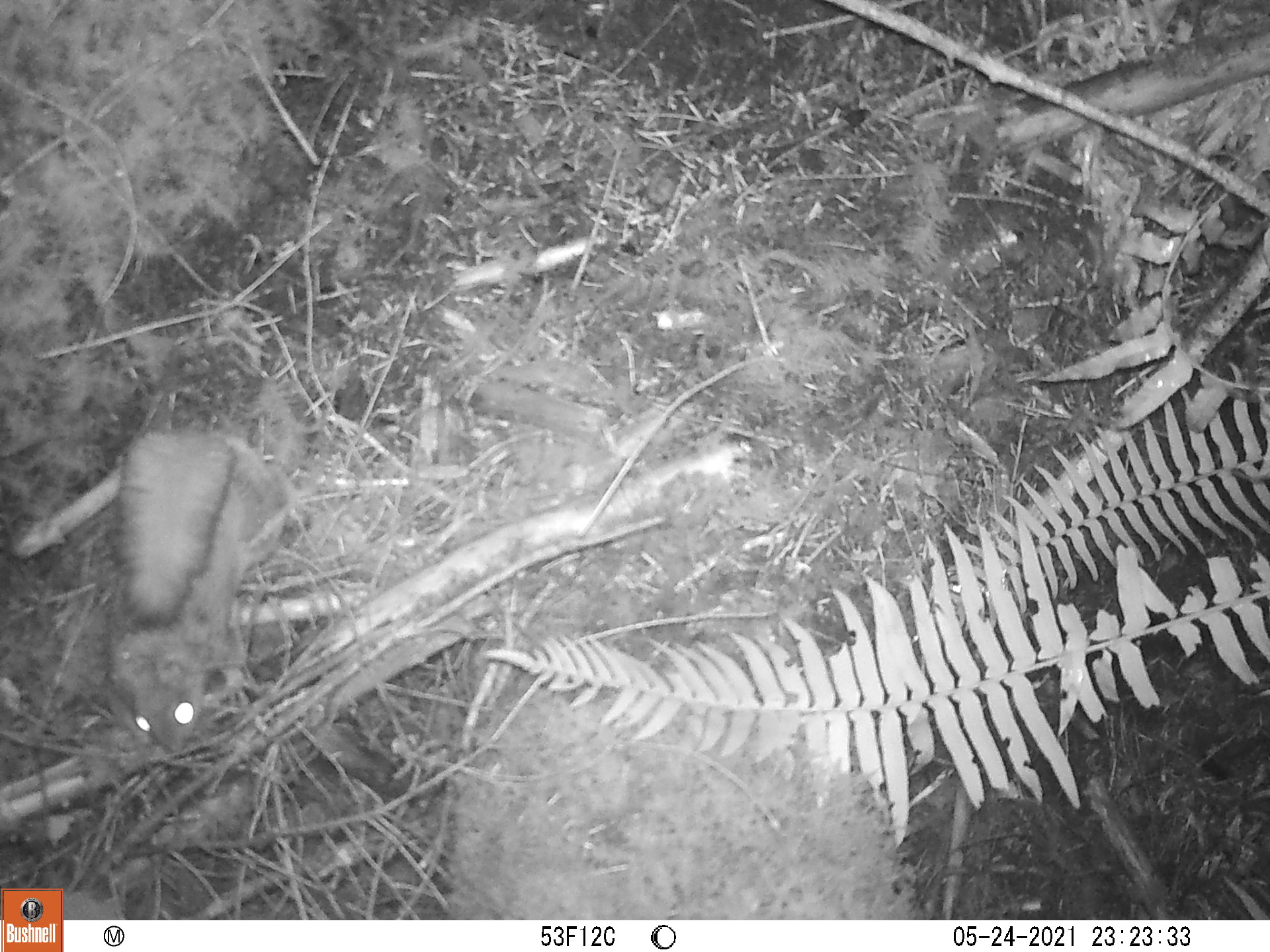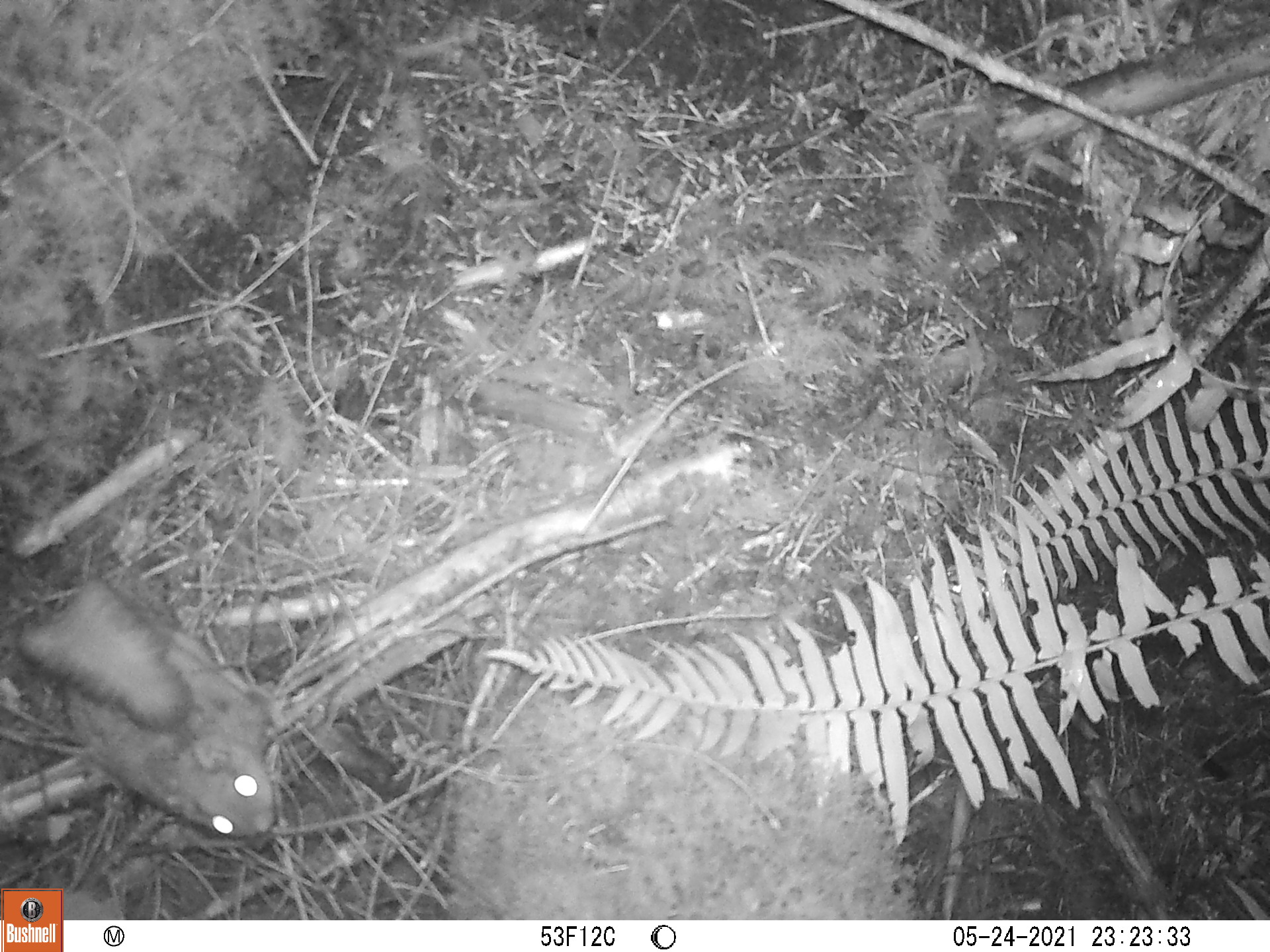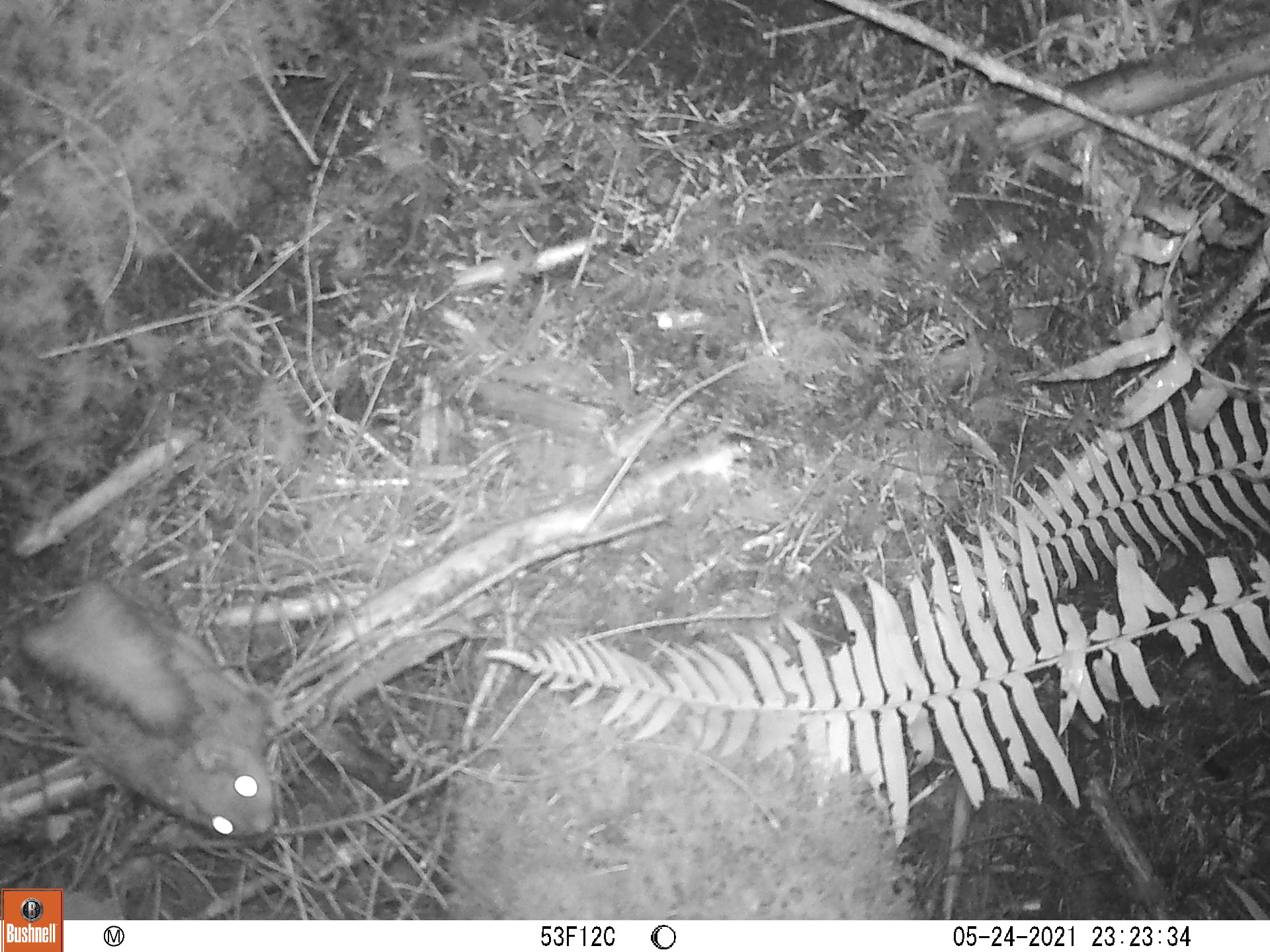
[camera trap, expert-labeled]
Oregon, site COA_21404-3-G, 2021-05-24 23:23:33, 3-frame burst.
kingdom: Animalia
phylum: Chordata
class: Mammalia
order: Rodentia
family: Sciuridae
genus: Glaucomys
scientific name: Glaucomys oregonensis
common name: humboldt's flying squirrel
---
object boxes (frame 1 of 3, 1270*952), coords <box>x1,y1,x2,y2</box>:
humboldt's flying squirrel: <box>105,414,313,766</box>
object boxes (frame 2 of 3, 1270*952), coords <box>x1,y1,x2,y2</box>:
humboldt's flying squirrel: <box>11,582,294,845</box>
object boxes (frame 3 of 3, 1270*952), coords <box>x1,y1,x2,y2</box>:
humboldt's flying squirrel: <box>21,567,285,850</box>